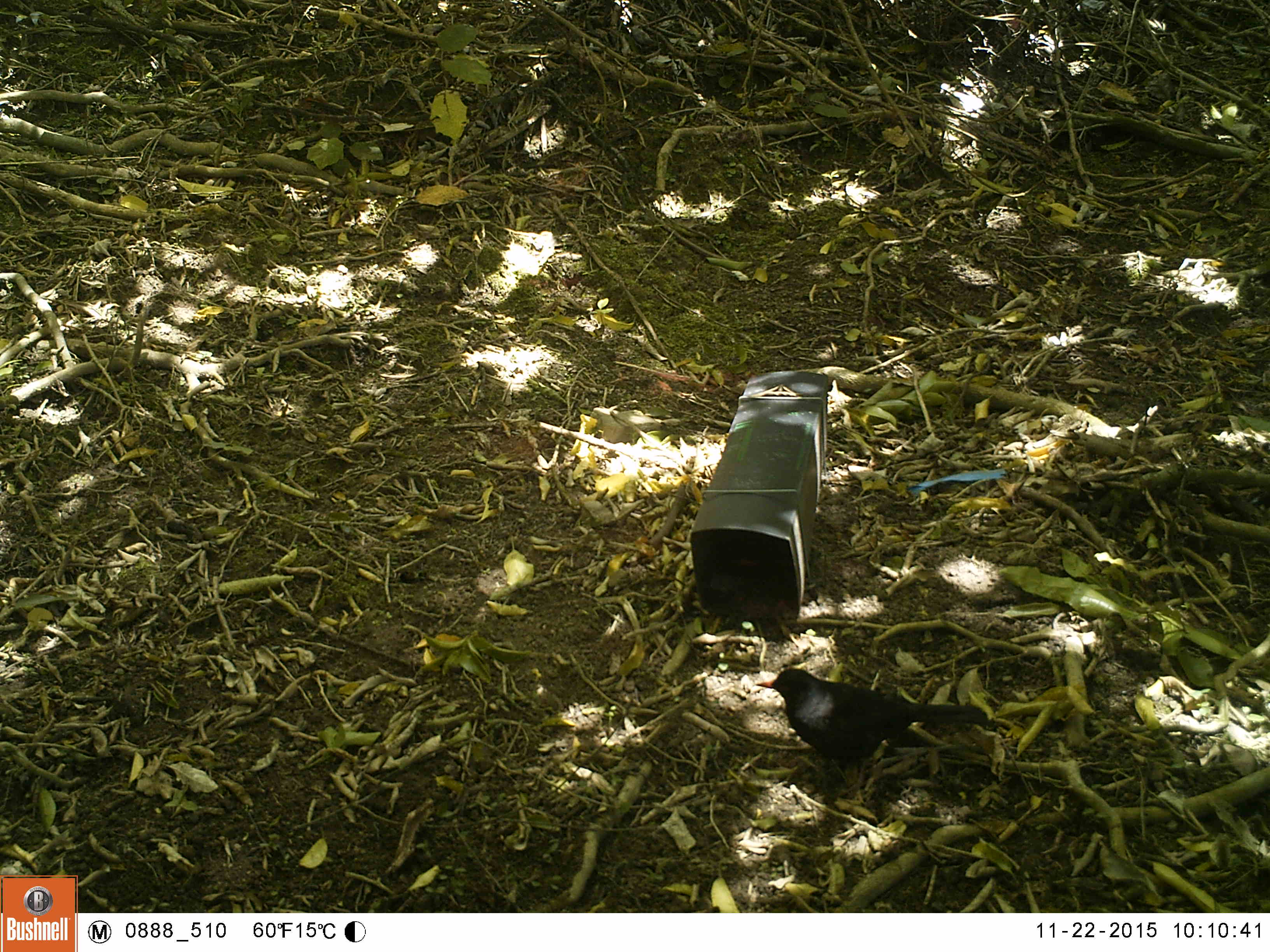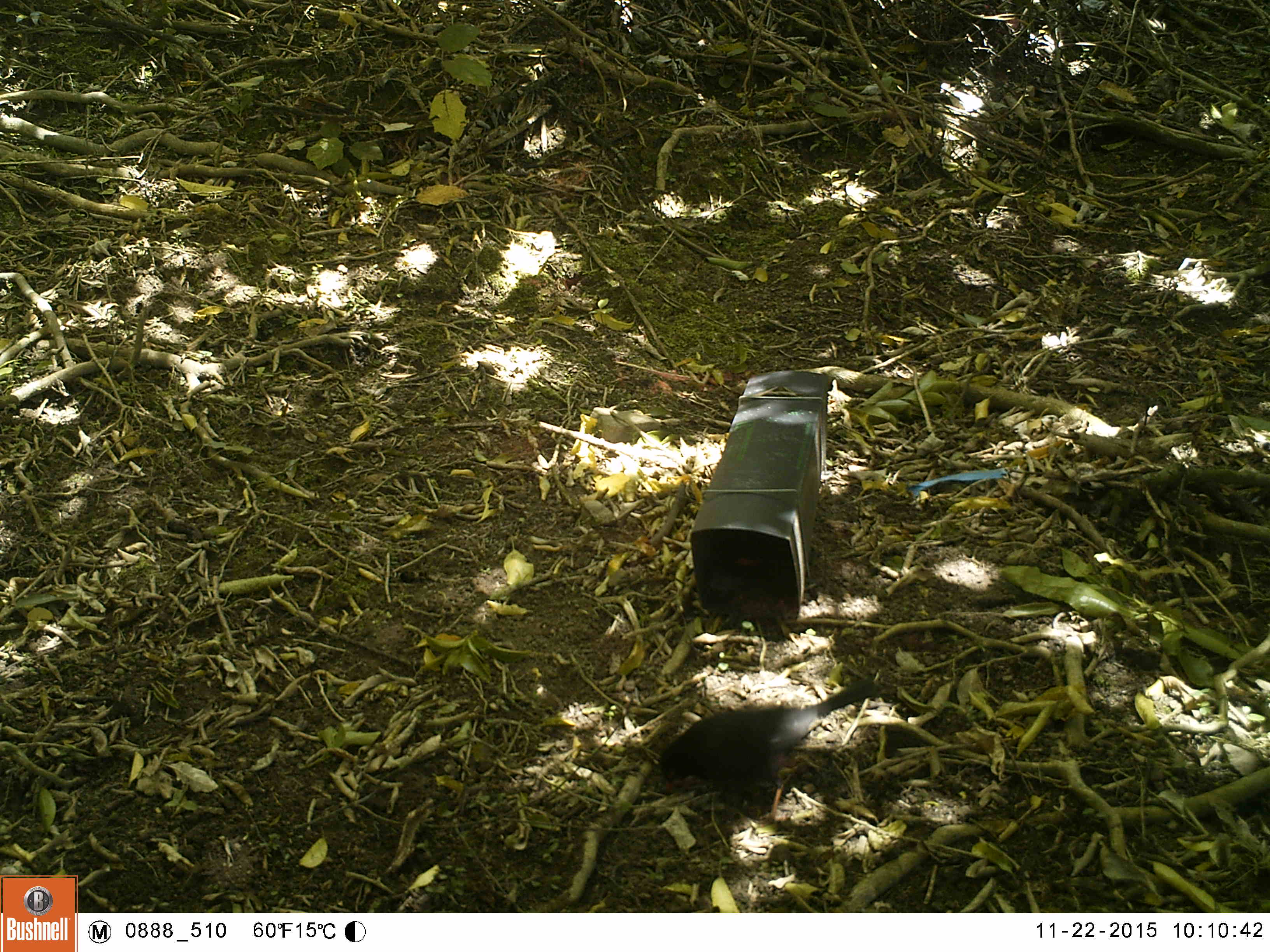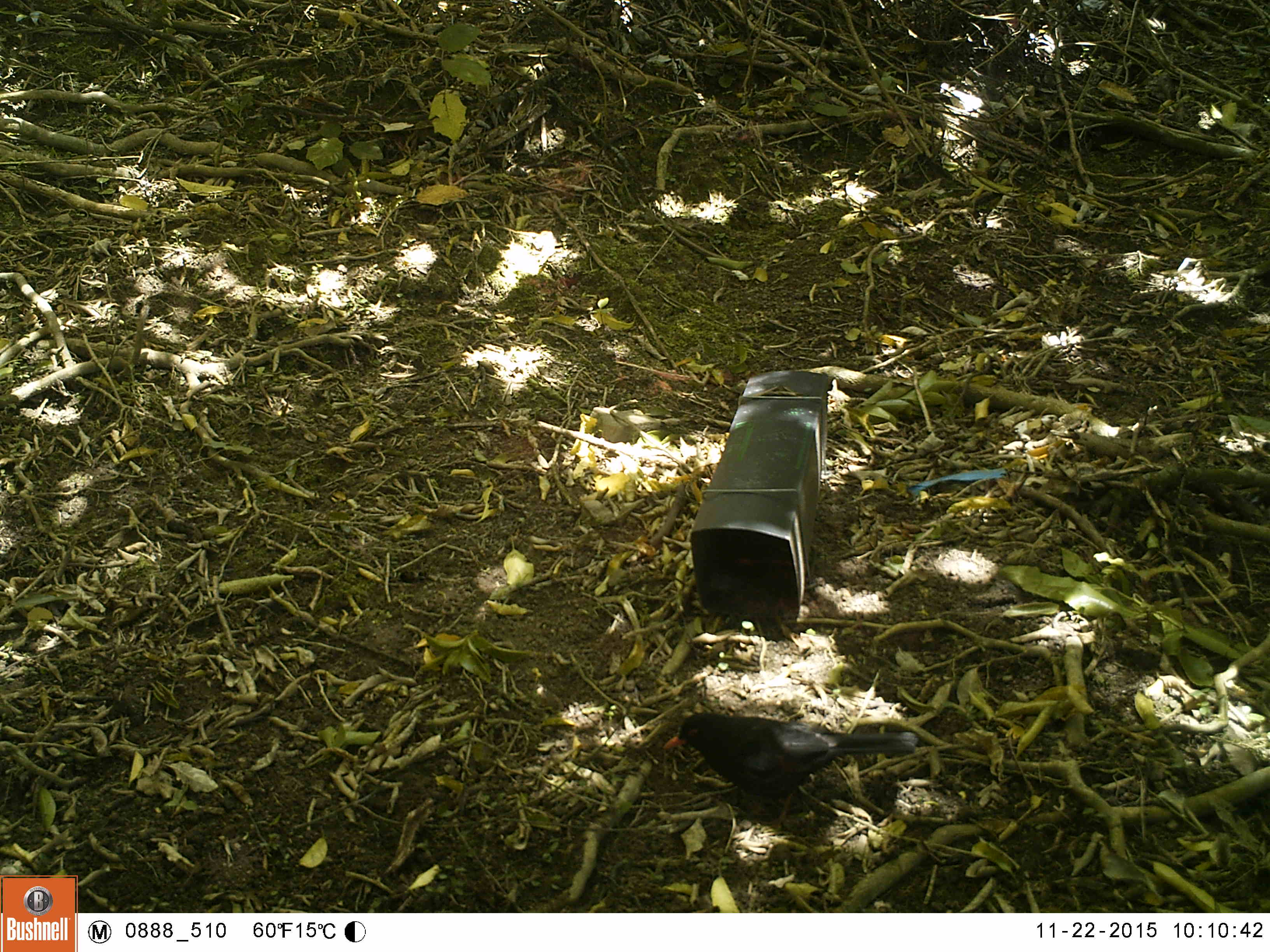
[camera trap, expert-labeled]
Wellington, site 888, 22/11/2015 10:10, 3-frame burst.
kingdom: Animalia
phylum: Chordata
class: Aves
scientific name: Aves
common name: bird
Bird (Aves).